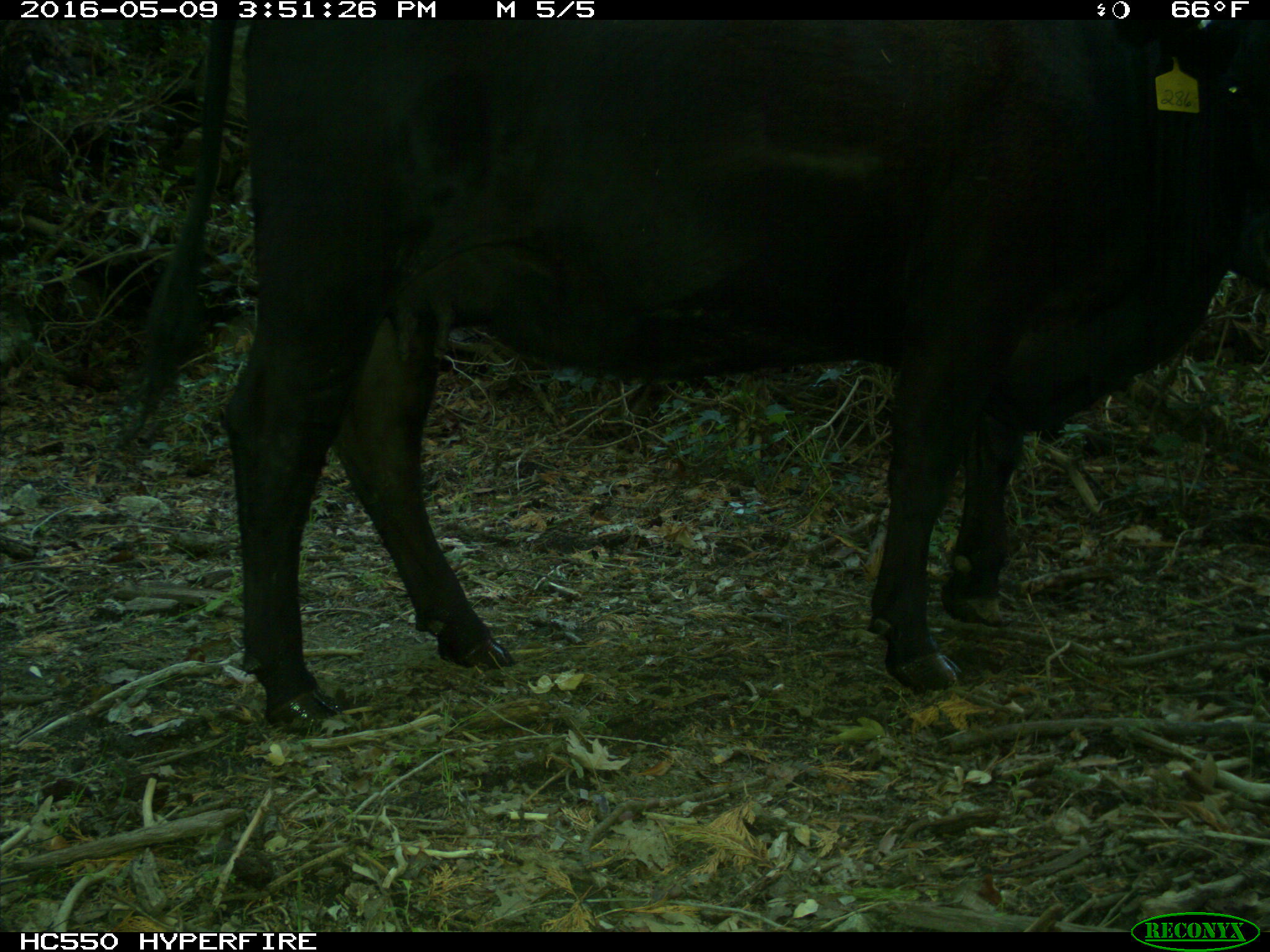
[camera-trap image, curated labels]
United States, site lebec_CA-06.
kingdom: Animalia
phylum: Chordata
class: Mammalia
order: Artiodactyla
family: Bovidae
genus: Bos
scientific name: Bos taurus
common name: domestic cow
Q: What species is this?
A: Bos taurus (domestic cow).